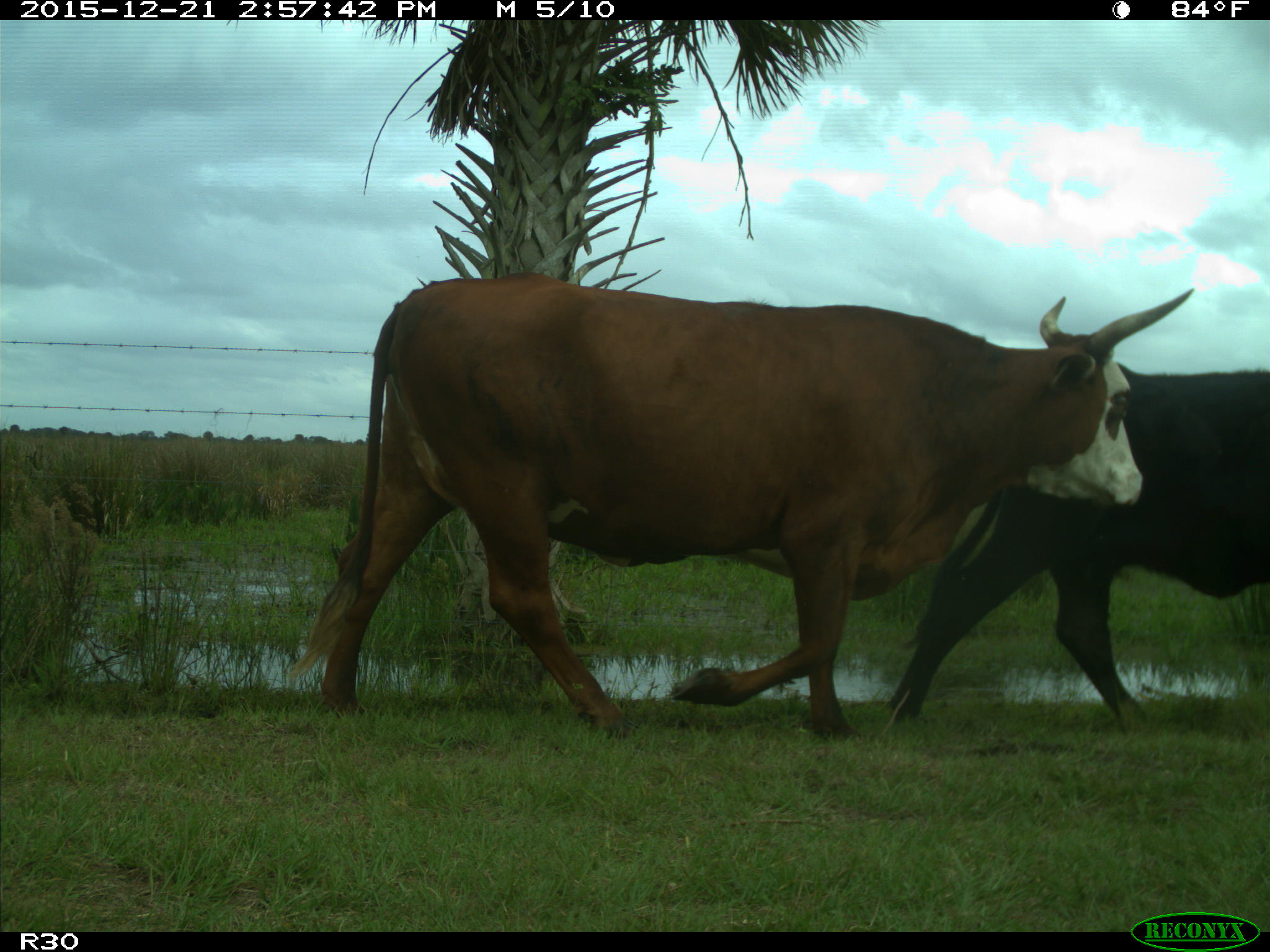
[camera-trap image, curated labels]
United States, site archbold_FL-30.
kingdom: Animalia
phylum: Chordata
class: Mammalia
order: Artiodactyla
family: Bovidae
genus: Bos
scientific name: Bos taurus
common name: domestic cow